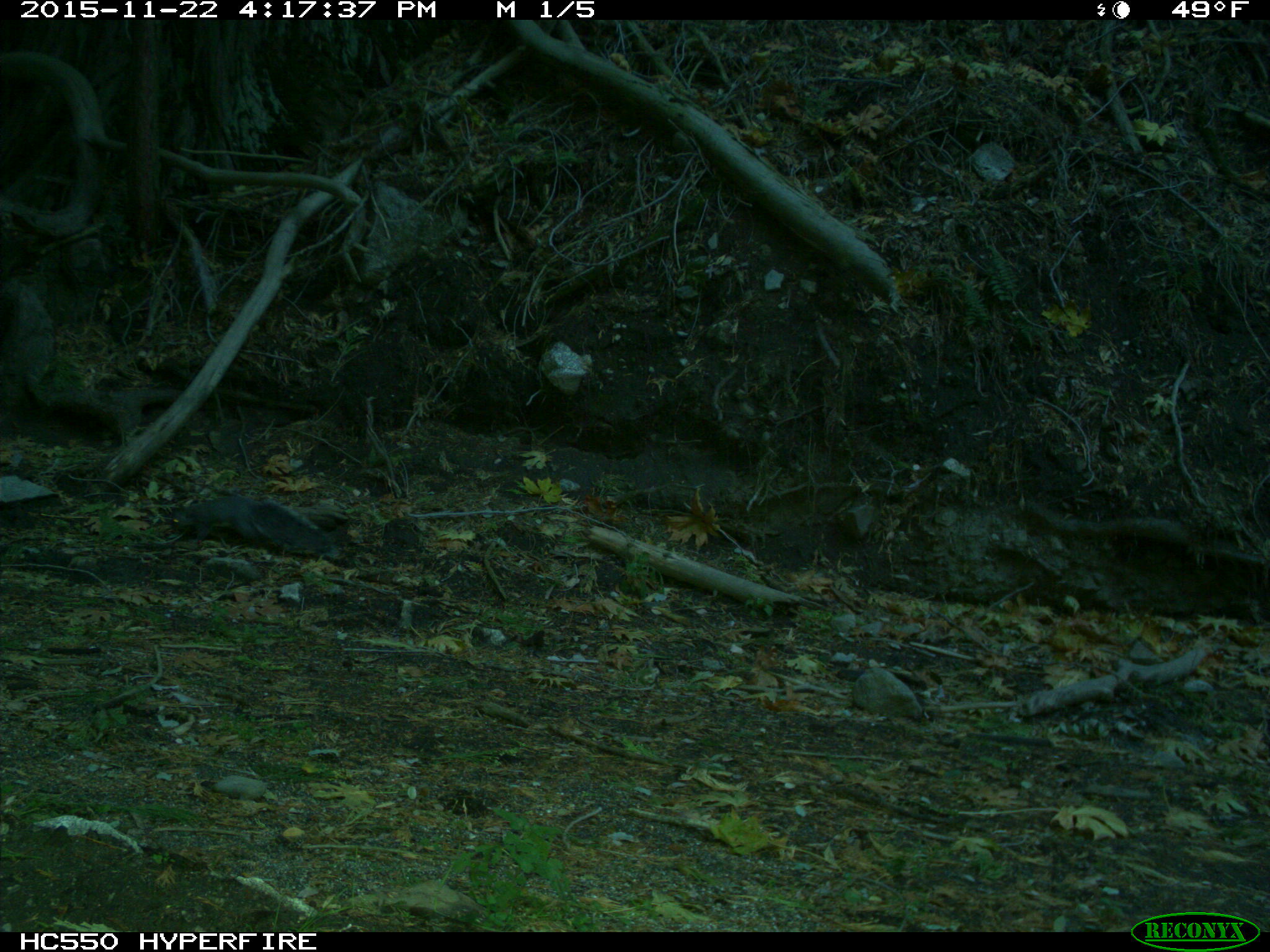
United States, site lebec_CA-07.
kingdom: Animalia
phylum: Chordata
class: Mammalia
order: Rodentia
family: Sciuridae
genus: Sciurus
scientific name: Sciurus carolinensis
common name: eastern gray squirrel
Sciurus carolinensis (eastern gray squirrel).